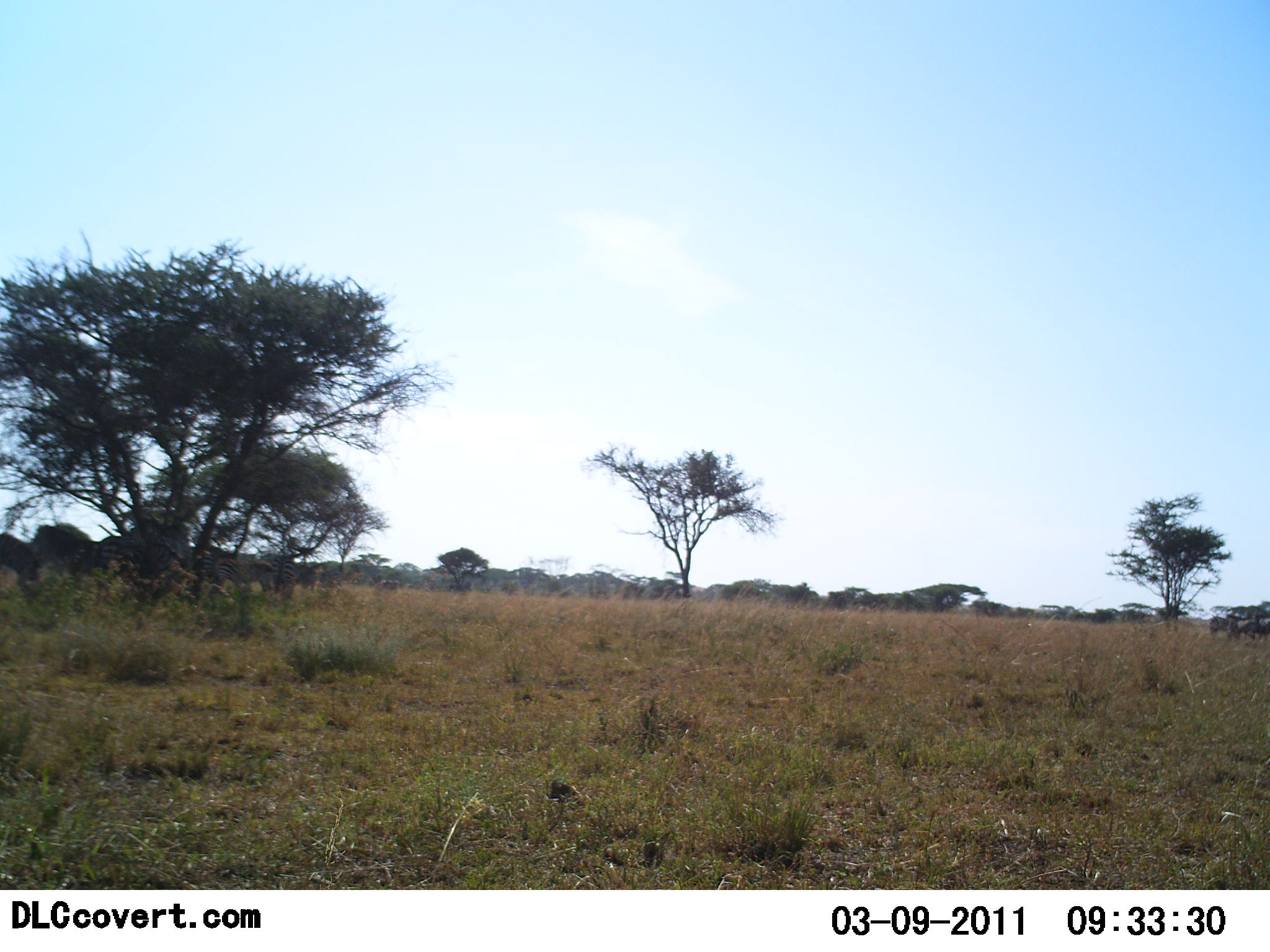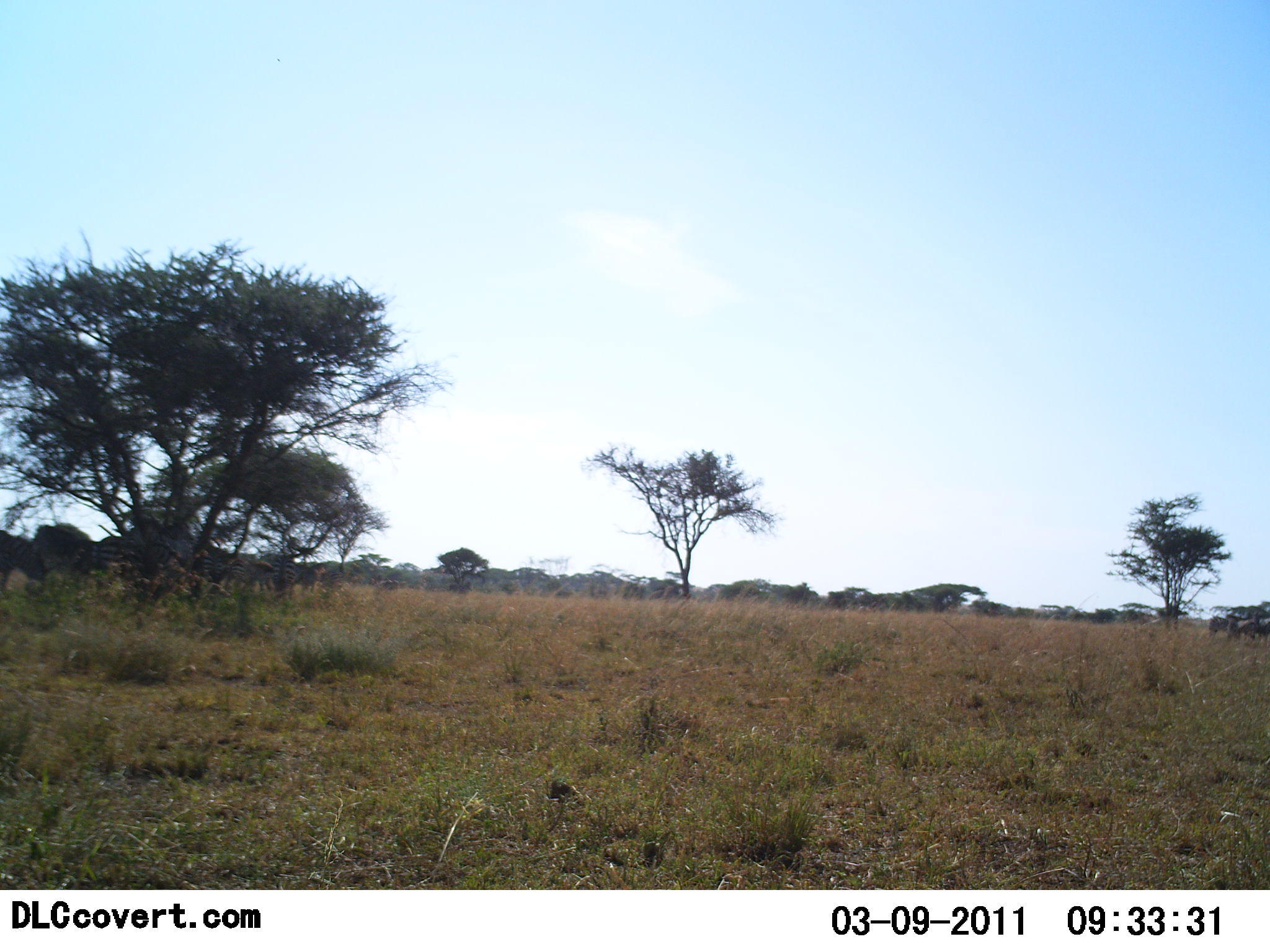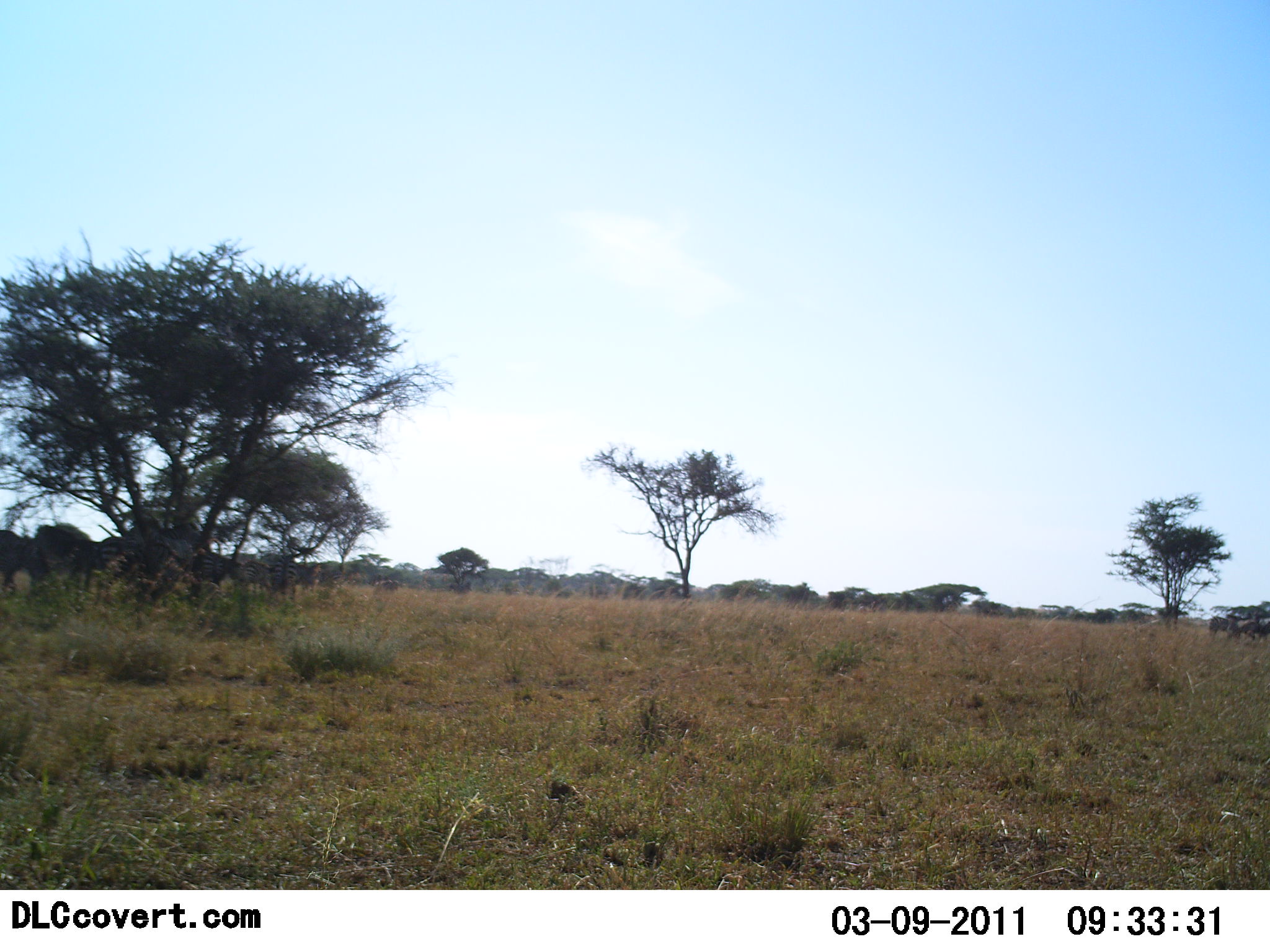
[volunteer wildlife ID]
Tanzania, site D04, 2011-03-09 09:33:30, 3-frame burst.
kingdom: Animalia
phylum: Chordata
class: Mammalia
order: Artiodactyla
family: Bovidae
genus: Connochaetes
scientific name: Connochaetes taurinus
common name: blue wildebeest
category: wildebeest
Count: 8.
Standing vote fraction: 57%.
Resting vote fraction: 0%.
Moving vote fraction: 43%.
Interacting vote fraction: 0%.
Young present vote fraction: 0%.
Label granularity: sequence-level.